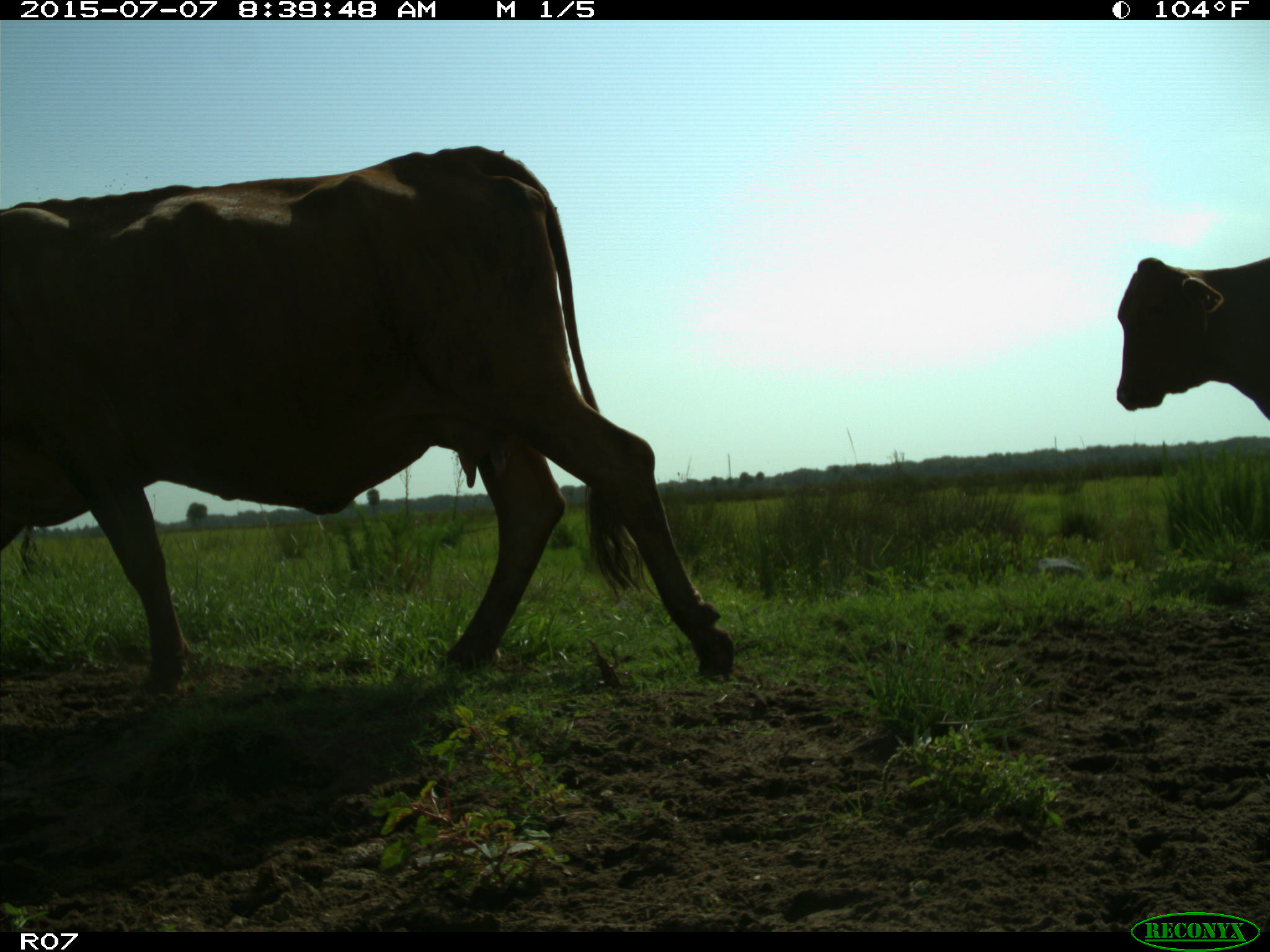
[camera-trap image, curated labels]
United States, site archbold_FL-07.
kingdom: Animalia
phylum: Chordata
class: Mammalia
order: Artiodactyla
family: Bovidae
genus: Bos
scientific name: Bos taurus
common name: domestic cow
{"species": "Bos taurus (domestic cow)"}